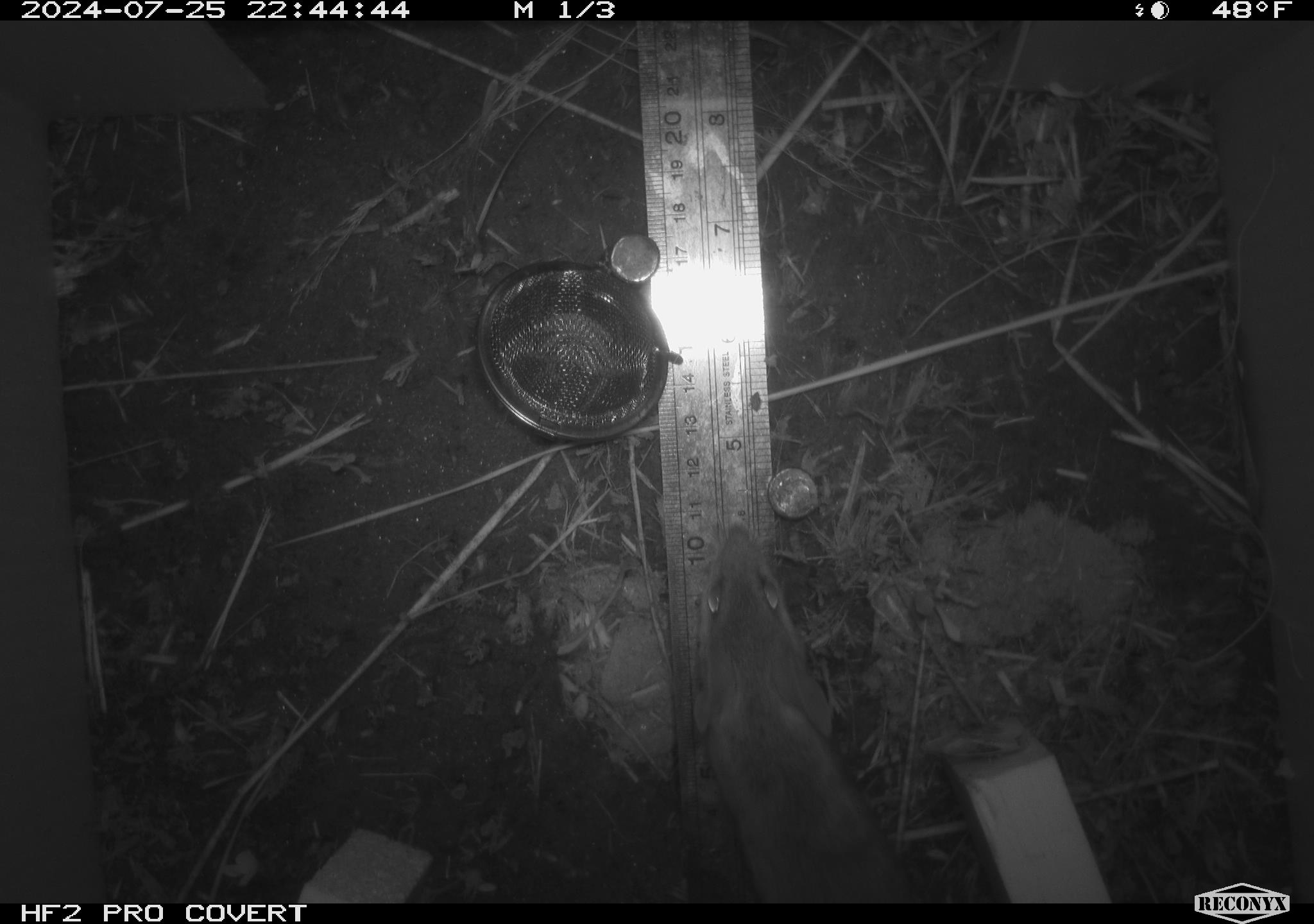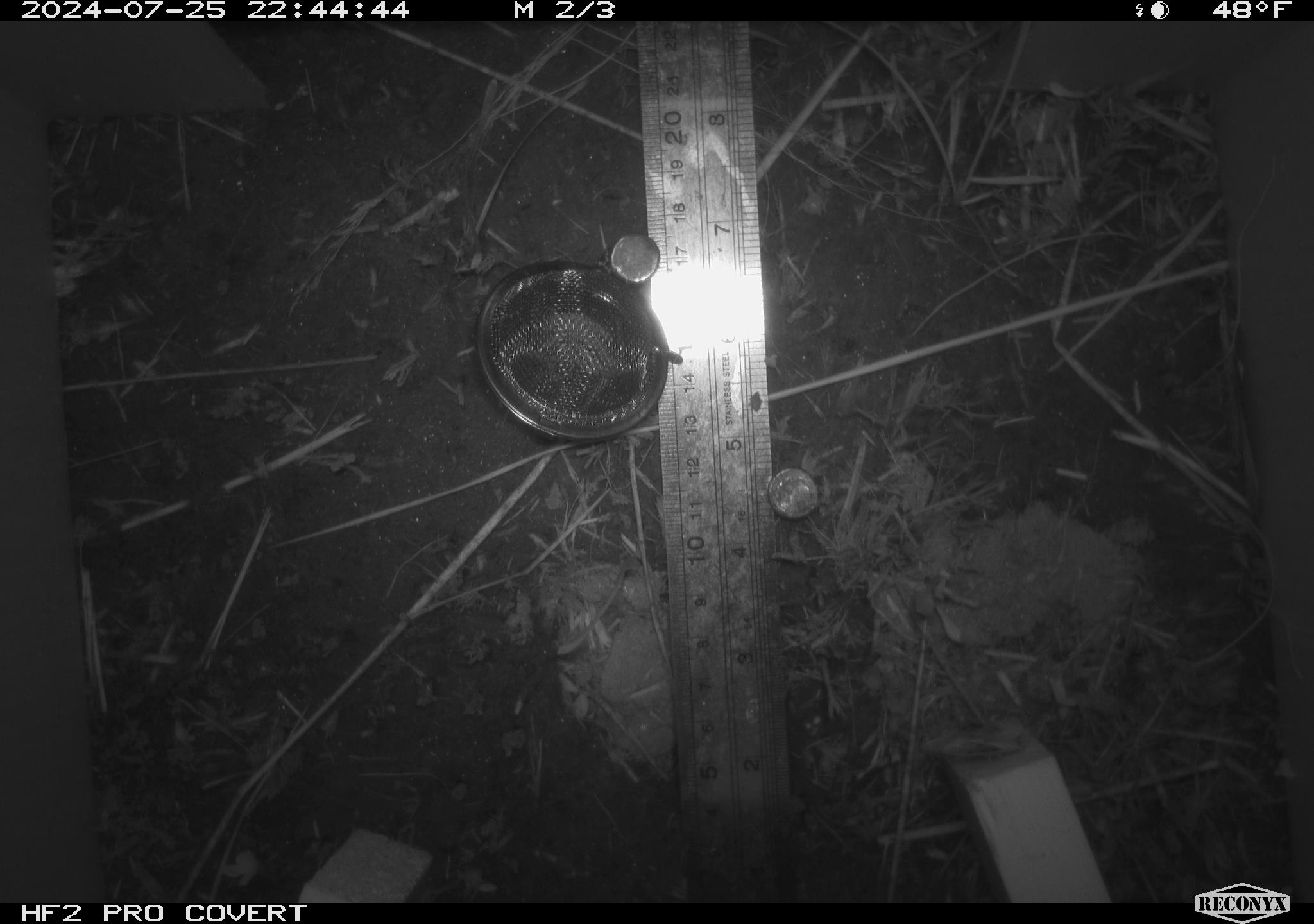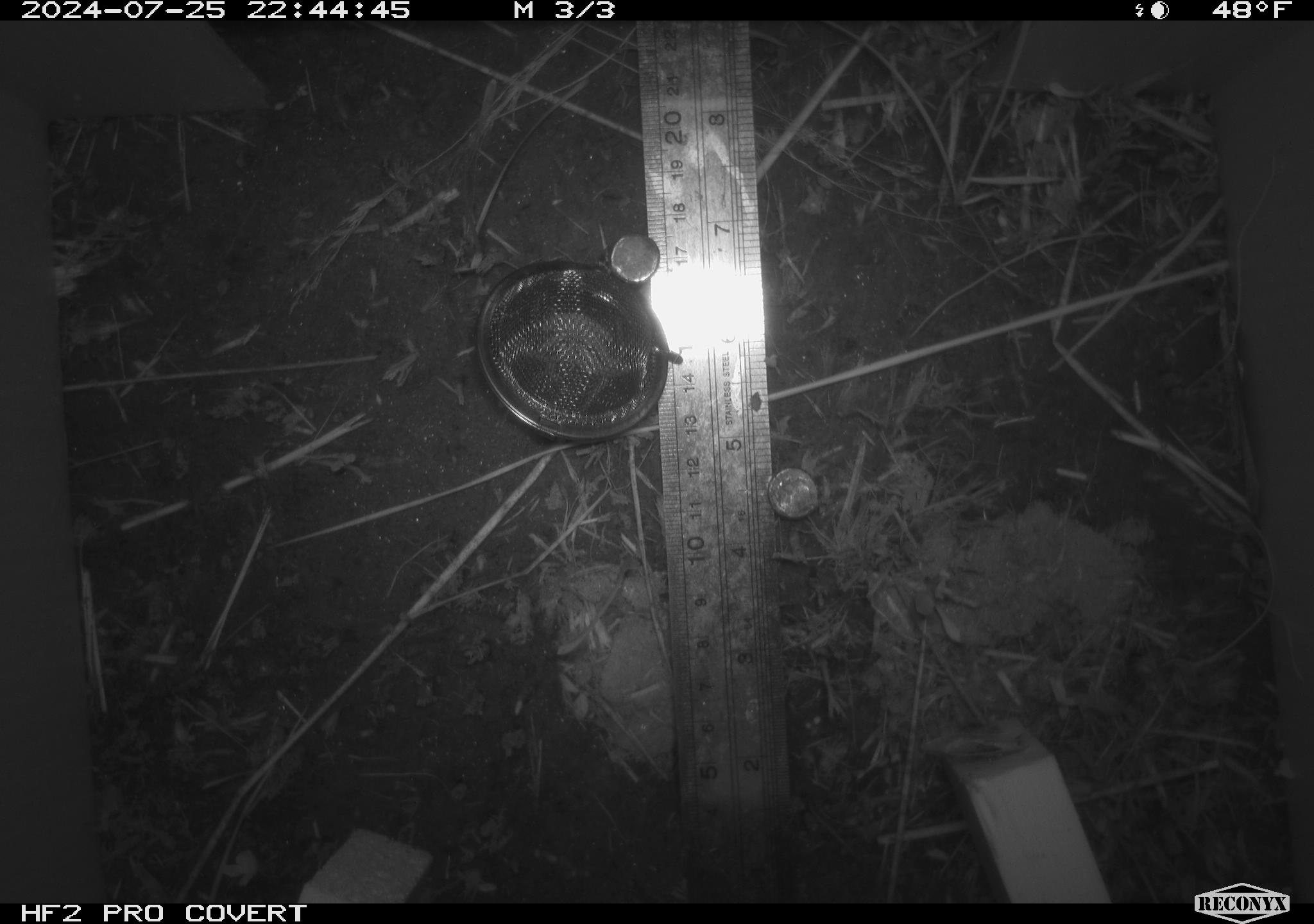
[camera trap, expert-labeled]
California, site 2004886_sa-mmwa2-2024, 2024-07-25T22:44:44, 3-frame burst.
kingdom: Animalia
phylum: Chordata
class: Mammalia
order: Rodentia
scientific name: Rodentia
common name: mouse species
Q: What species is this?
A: Mouse species (Rodentia).